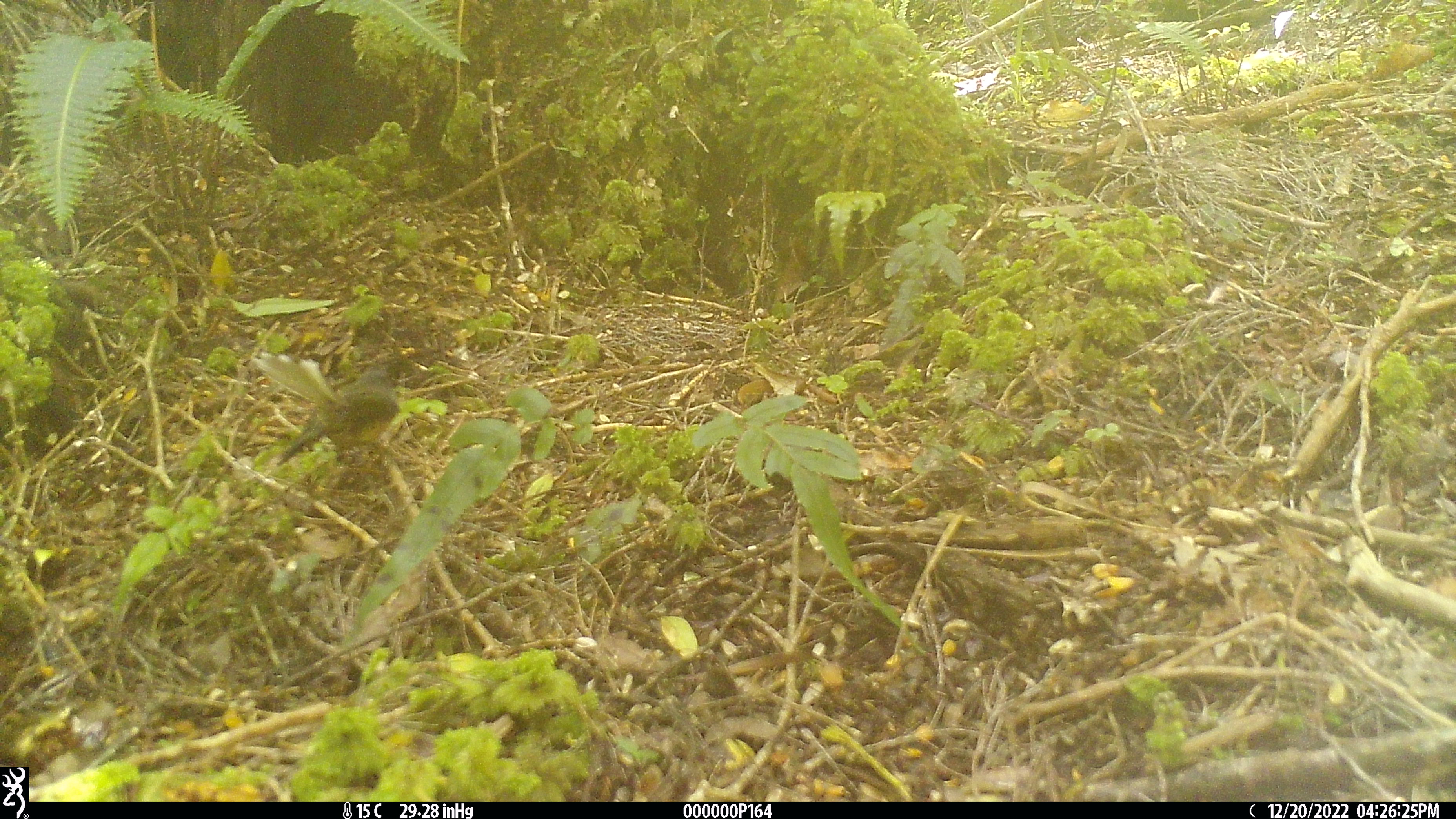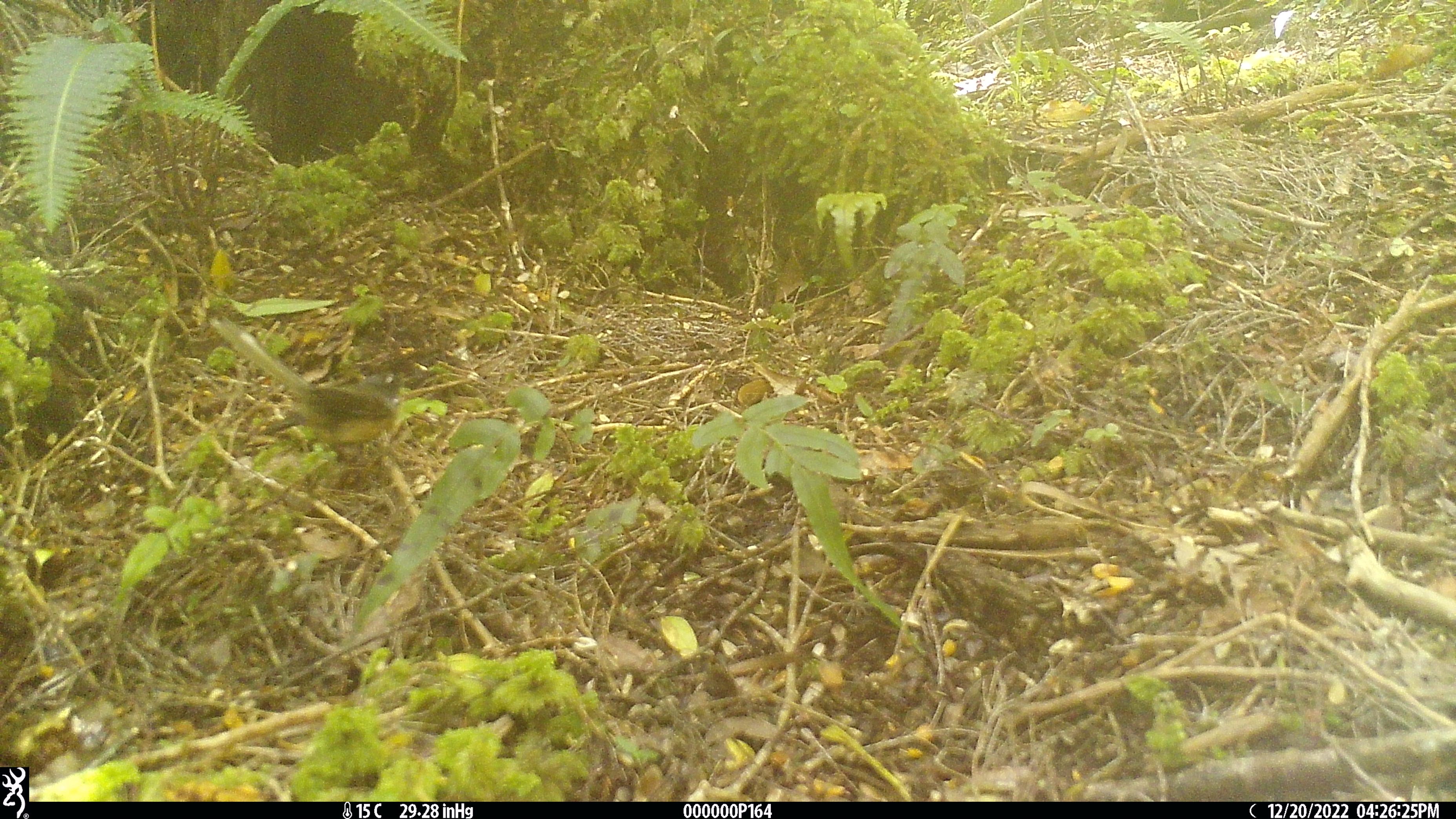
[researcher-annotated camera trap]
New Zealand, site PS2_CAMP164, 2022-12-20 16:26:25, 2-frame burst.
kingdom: Animalia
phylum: Chordata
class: Aves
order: Passeriformes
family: Rhipiduridae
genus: Rhipidura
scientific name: Rhipidura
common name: fantails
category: fantail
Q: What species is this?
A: Fantail (fantails) (Rhipidura).